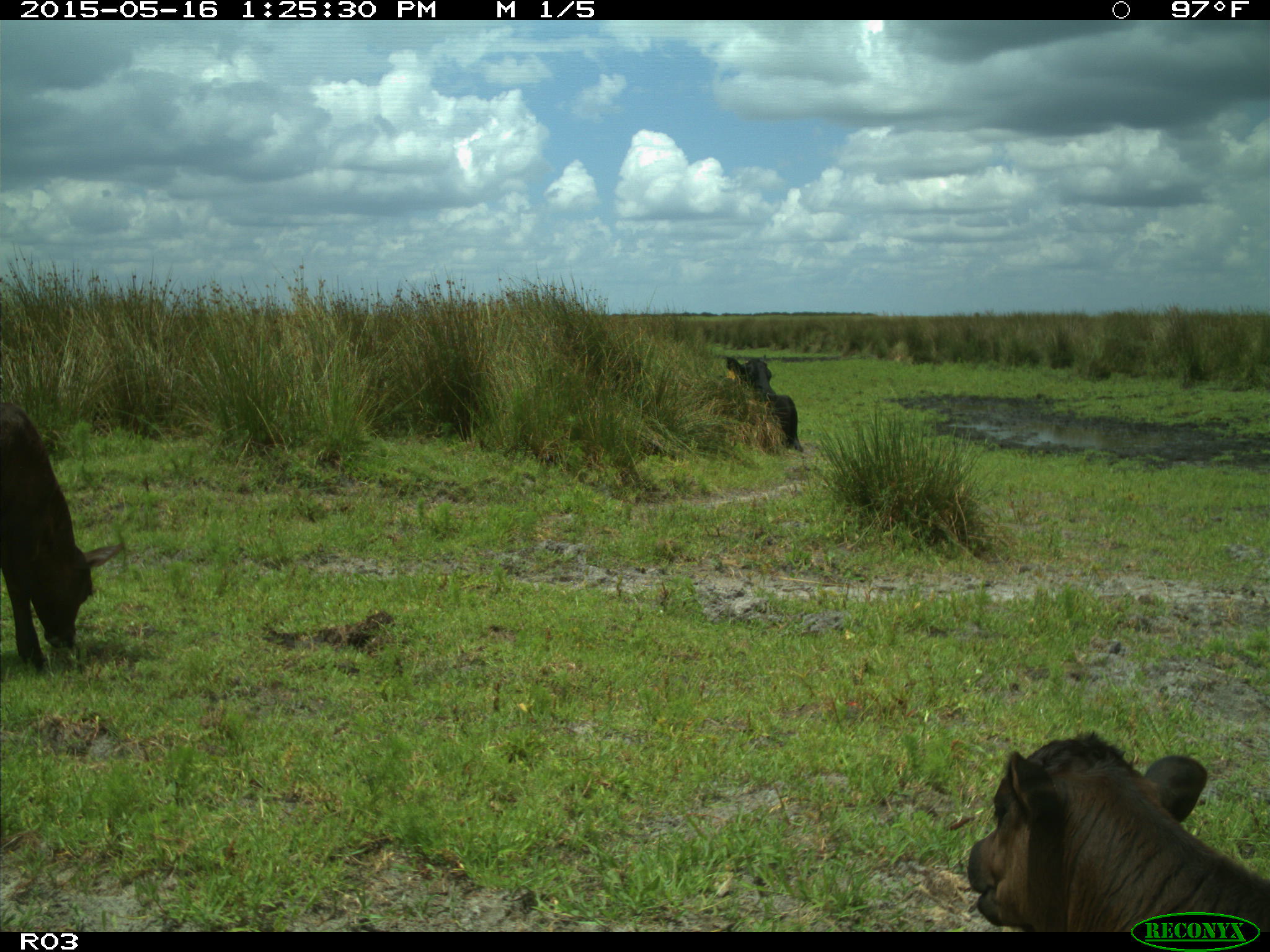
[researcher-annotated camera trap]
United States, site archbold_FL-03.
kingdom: Animalia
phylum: Chordata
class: Mammalia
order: Artiodactyla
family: Bovidae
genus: Bos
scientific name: Bos taurus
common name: domestic cow